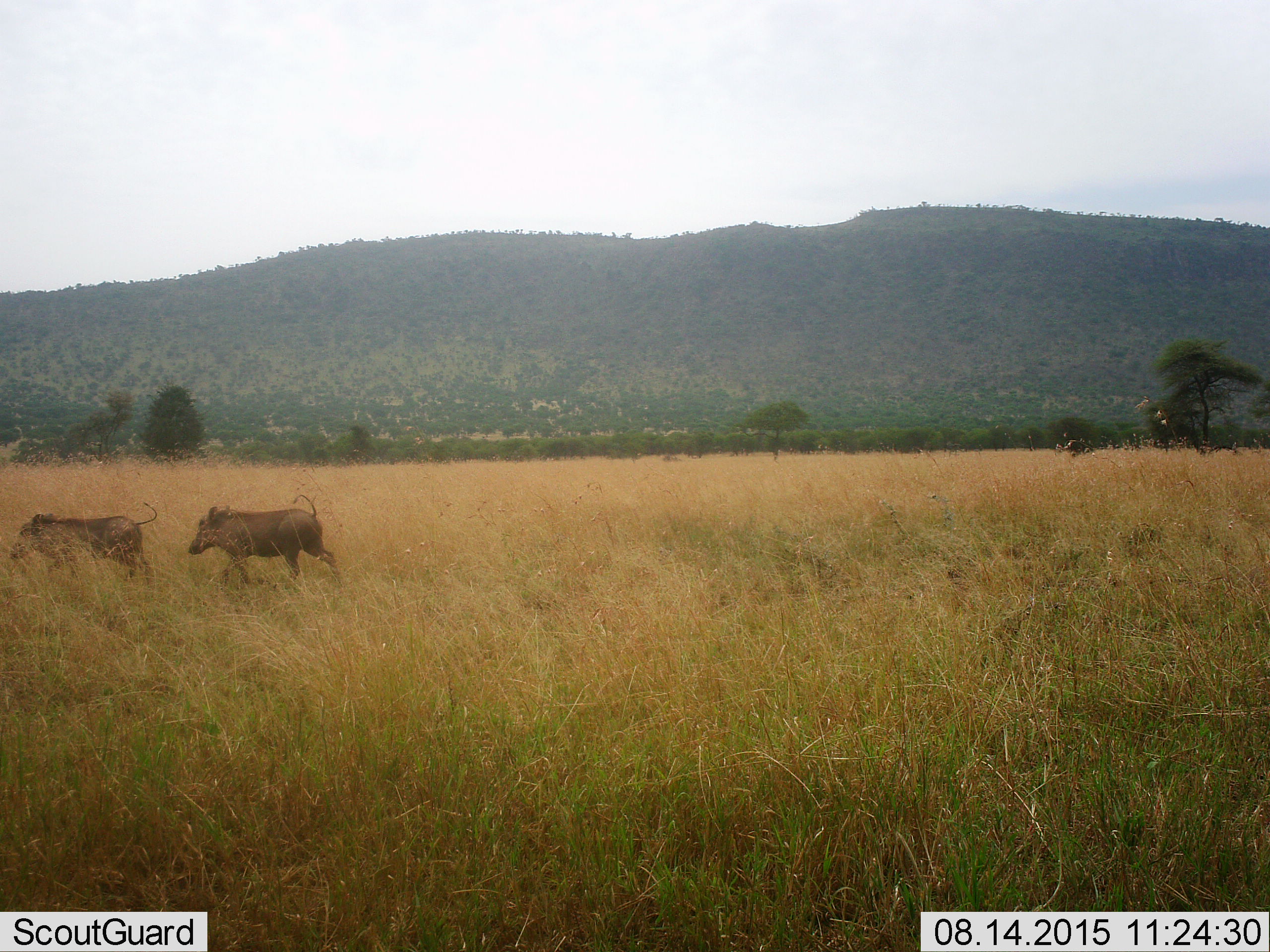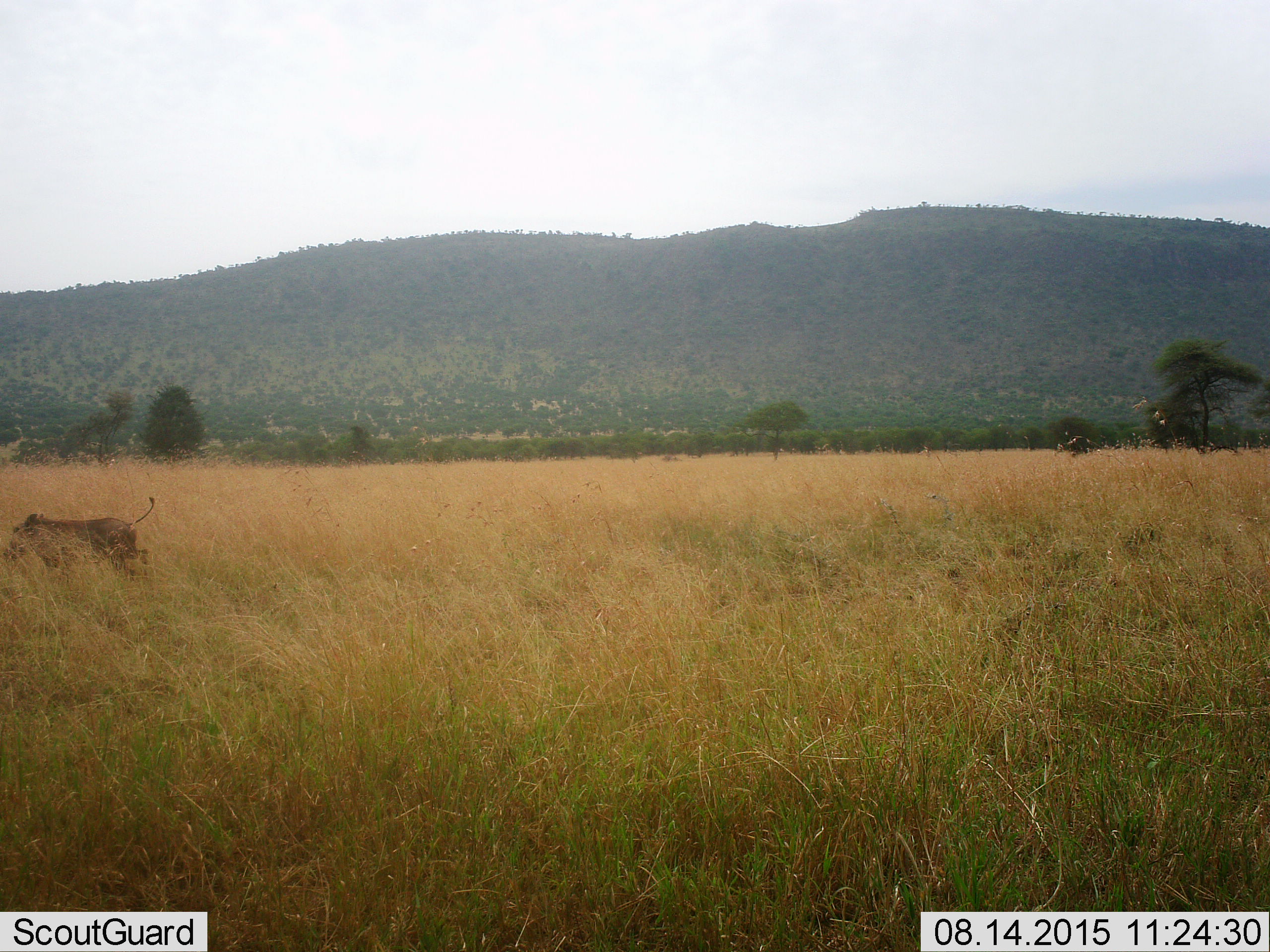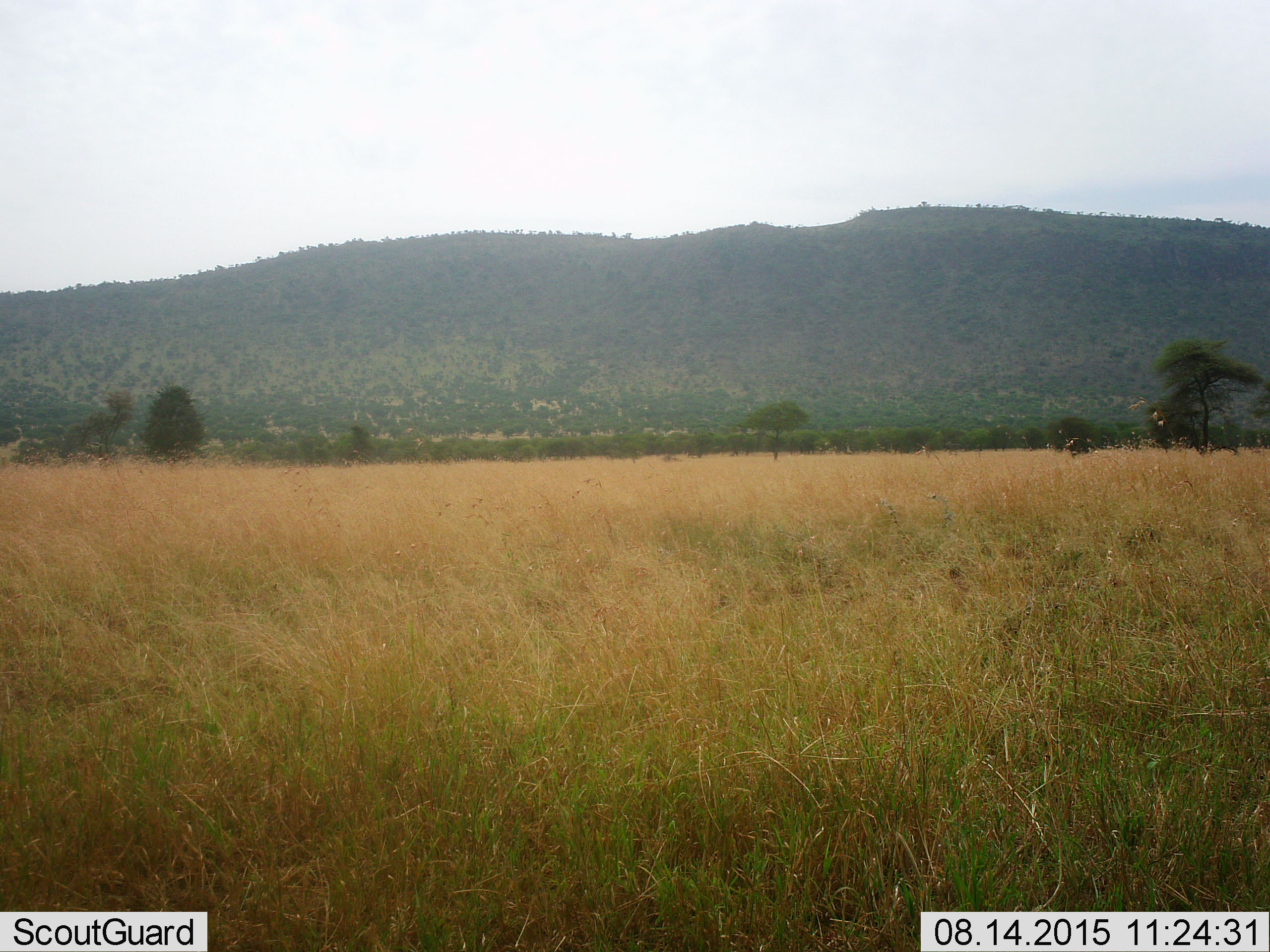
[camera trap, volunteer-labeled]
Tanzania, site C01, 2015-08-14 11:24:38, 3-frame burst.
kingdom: Animalia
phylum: Chordata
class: Mammalia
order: Artiodactyla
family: Suidae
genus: Phacochoerus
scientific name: Phacochoerus africanus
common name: warthog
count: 2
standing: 0%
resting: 0%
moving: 100%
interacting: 0%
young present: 0%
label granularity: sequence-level